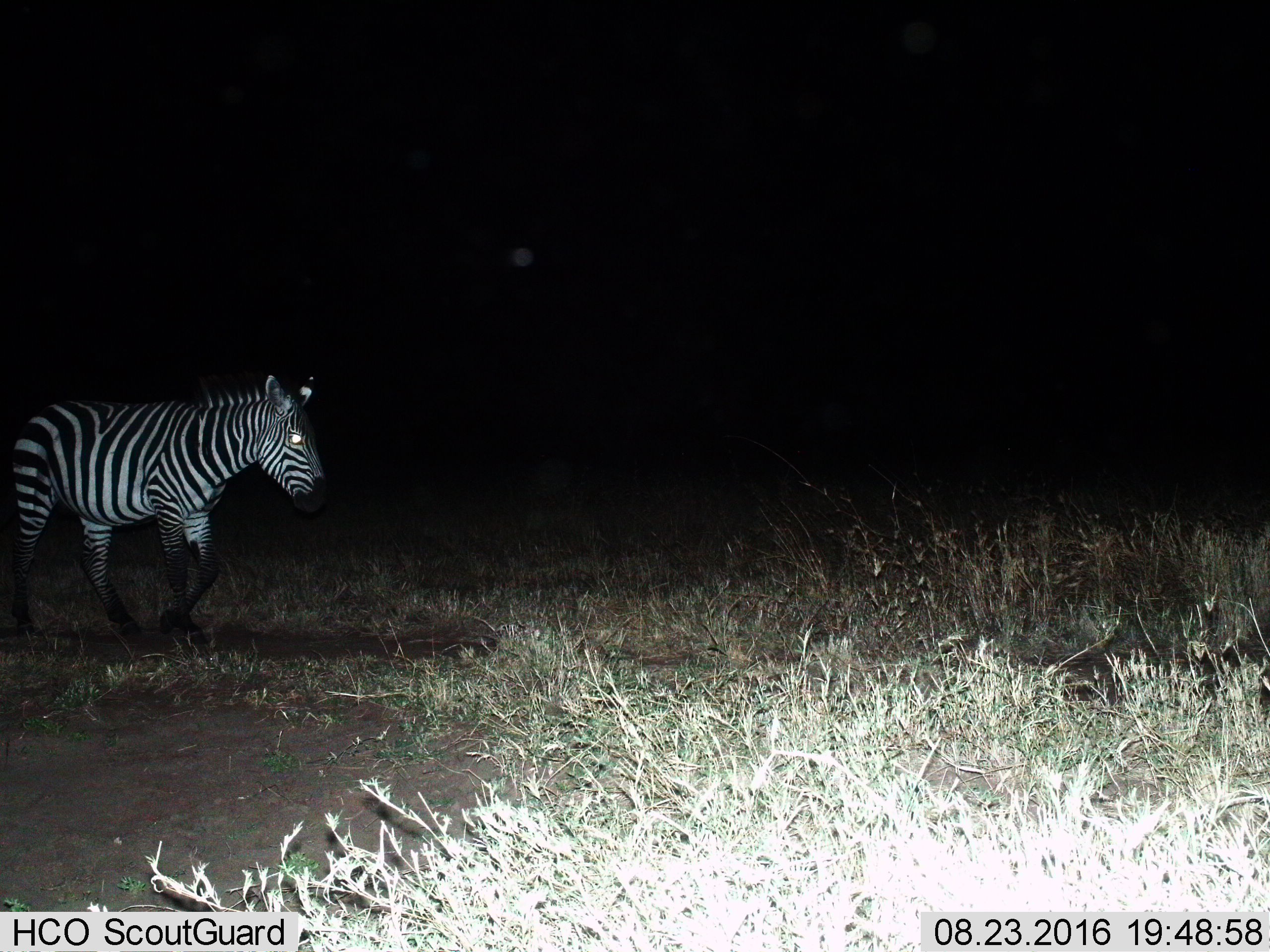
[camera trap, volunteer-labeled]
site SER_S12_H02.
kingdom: Animalia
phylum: Chordata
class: Mammalia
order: Perissodactyla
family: Equidae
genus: Equus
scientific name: Equus quagga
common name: plains zebra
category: zebraplains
Zebraplains (plains zebra) (Equus quagga), count 1. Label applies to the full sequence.